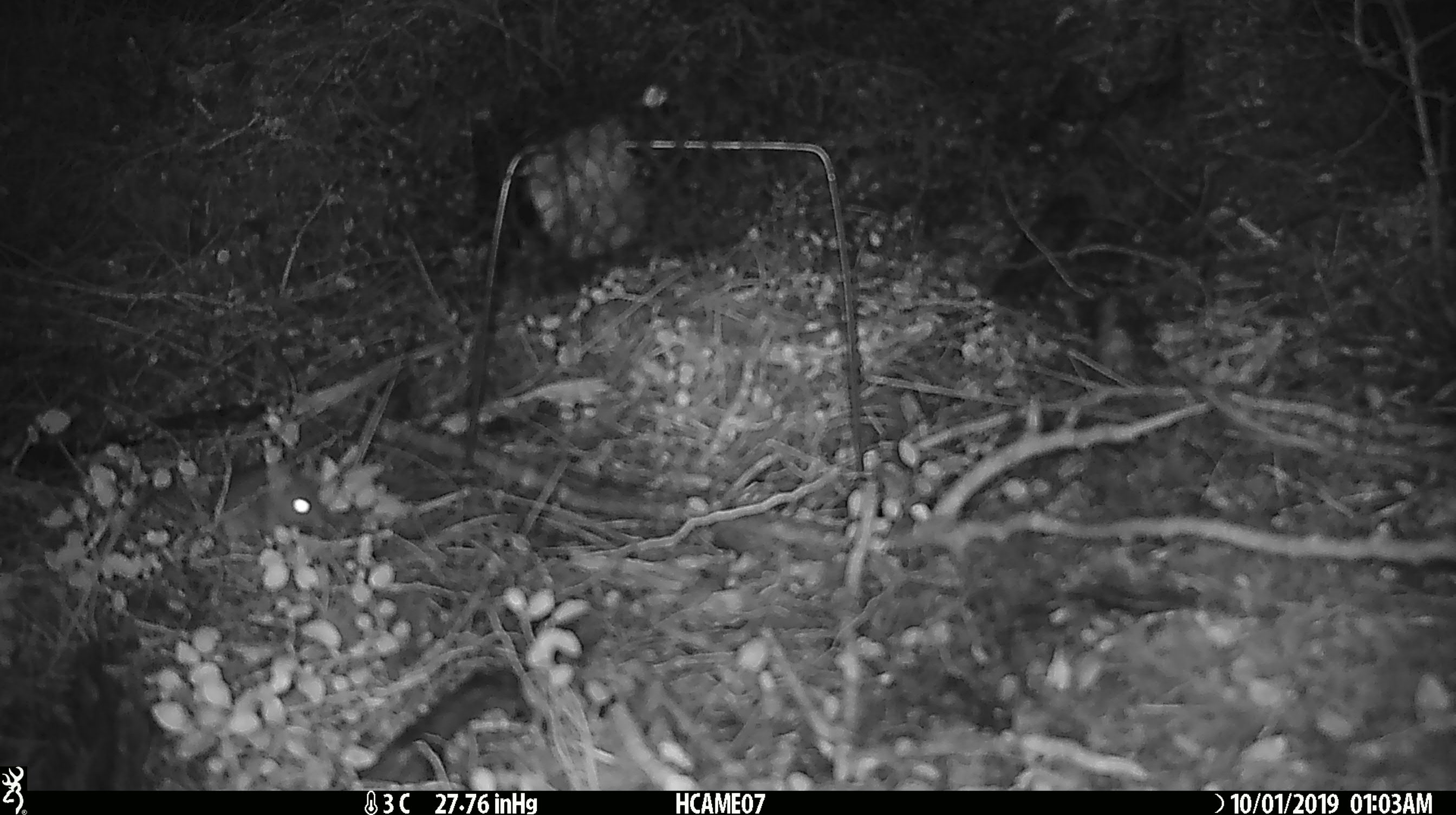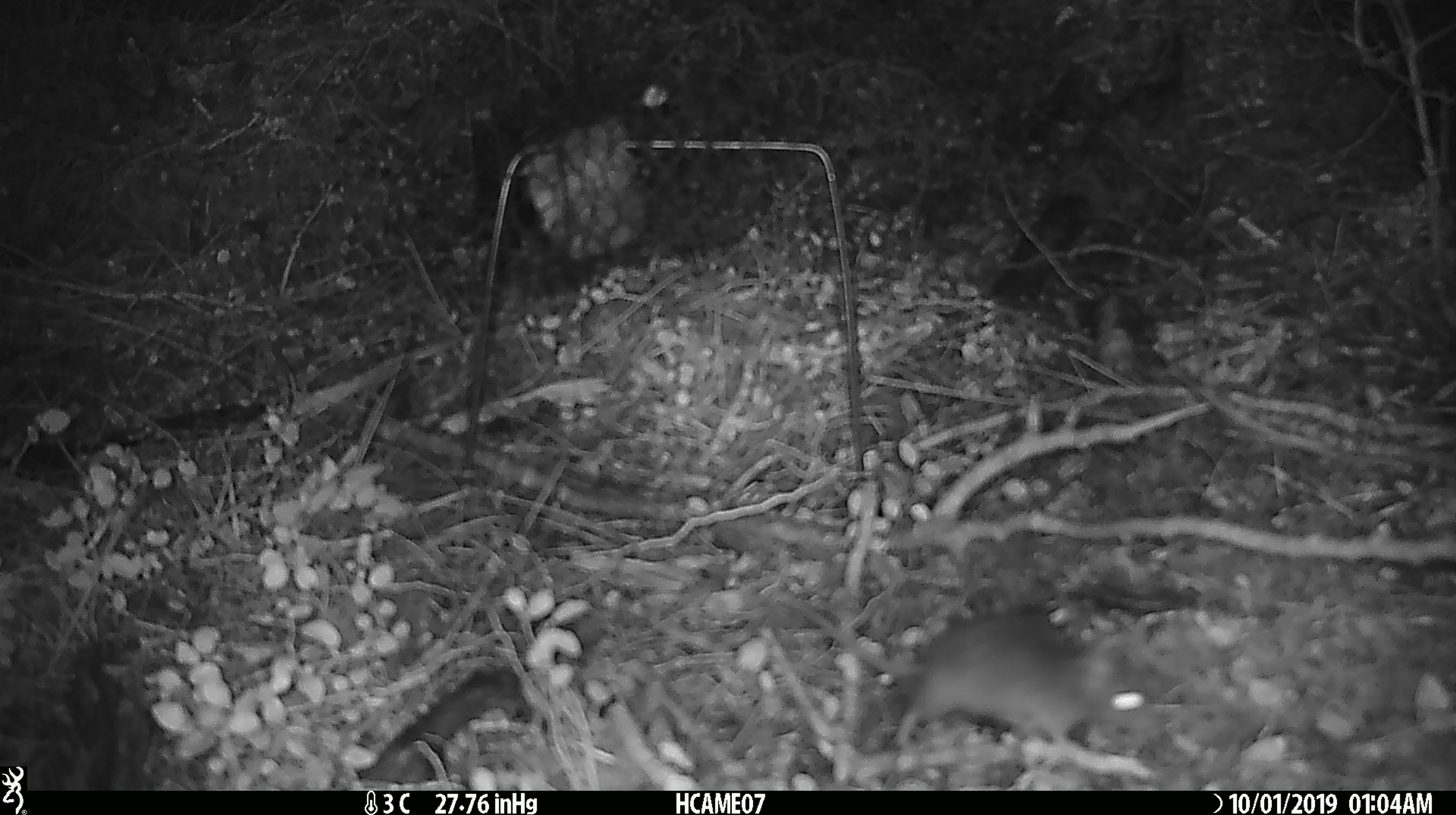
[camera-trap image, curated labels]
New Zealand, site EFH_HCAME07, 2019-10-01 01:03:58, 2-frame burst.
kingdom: Animalia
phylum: Chordata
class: Mammalia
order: Rodentia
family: Muridae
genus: Mus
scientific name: Mus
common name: mouse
Mouse (Mus).